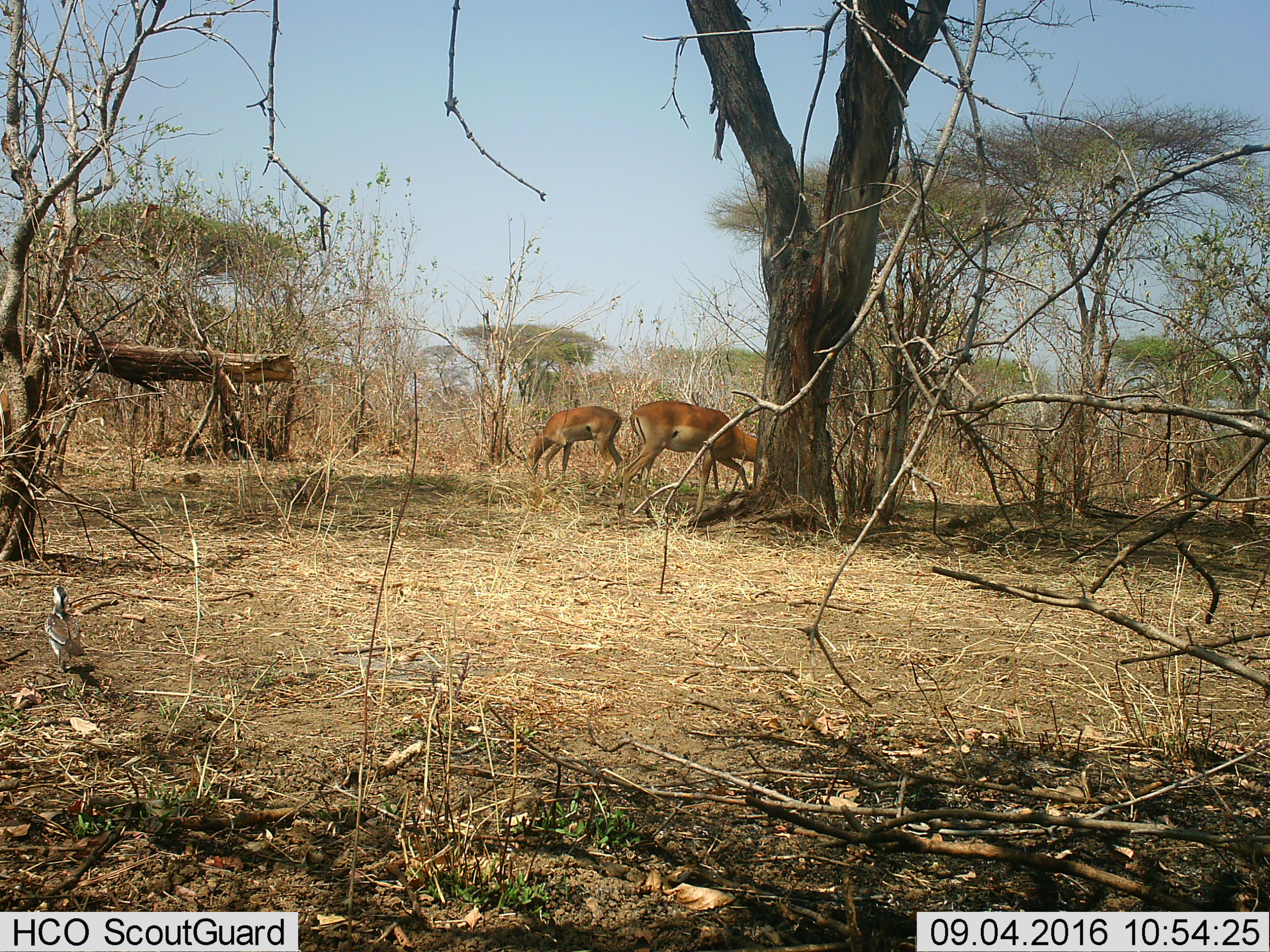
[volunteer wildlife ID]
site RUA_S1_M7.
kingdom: Animalia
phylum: Chordata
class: Mammalia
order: Artiodactyla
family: Bovidae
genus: Aepyceros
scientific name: Aepyceros melampus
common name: impala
Impala (Aepyceros melampus), count 2. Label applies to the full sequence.